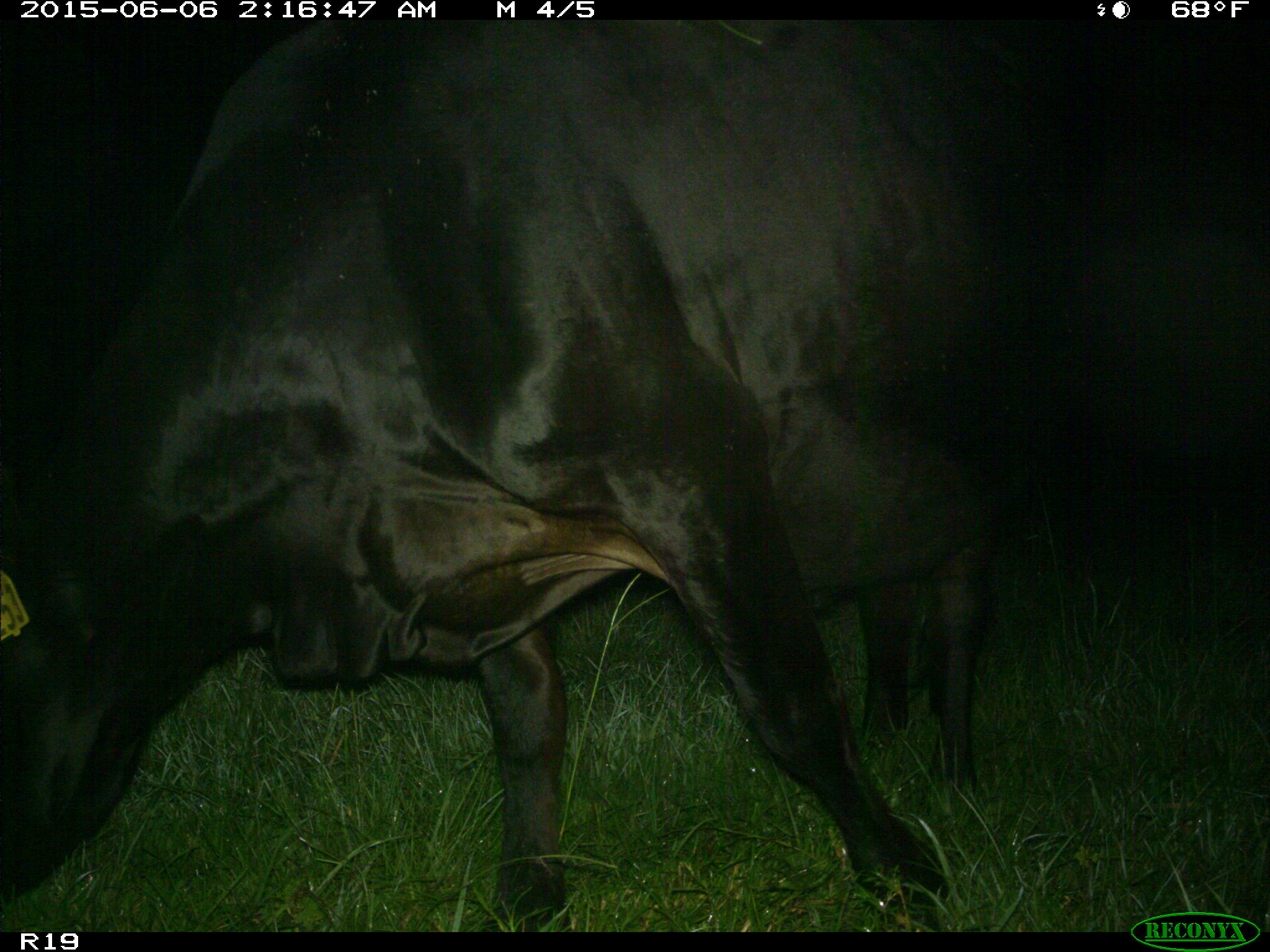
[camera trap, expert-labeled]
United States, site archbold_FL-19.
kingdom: Animalia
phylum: Chordata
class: Mammalia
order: Artiodactyla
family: Bovidae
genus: Bos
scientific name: Bos taurus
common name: domestic cow